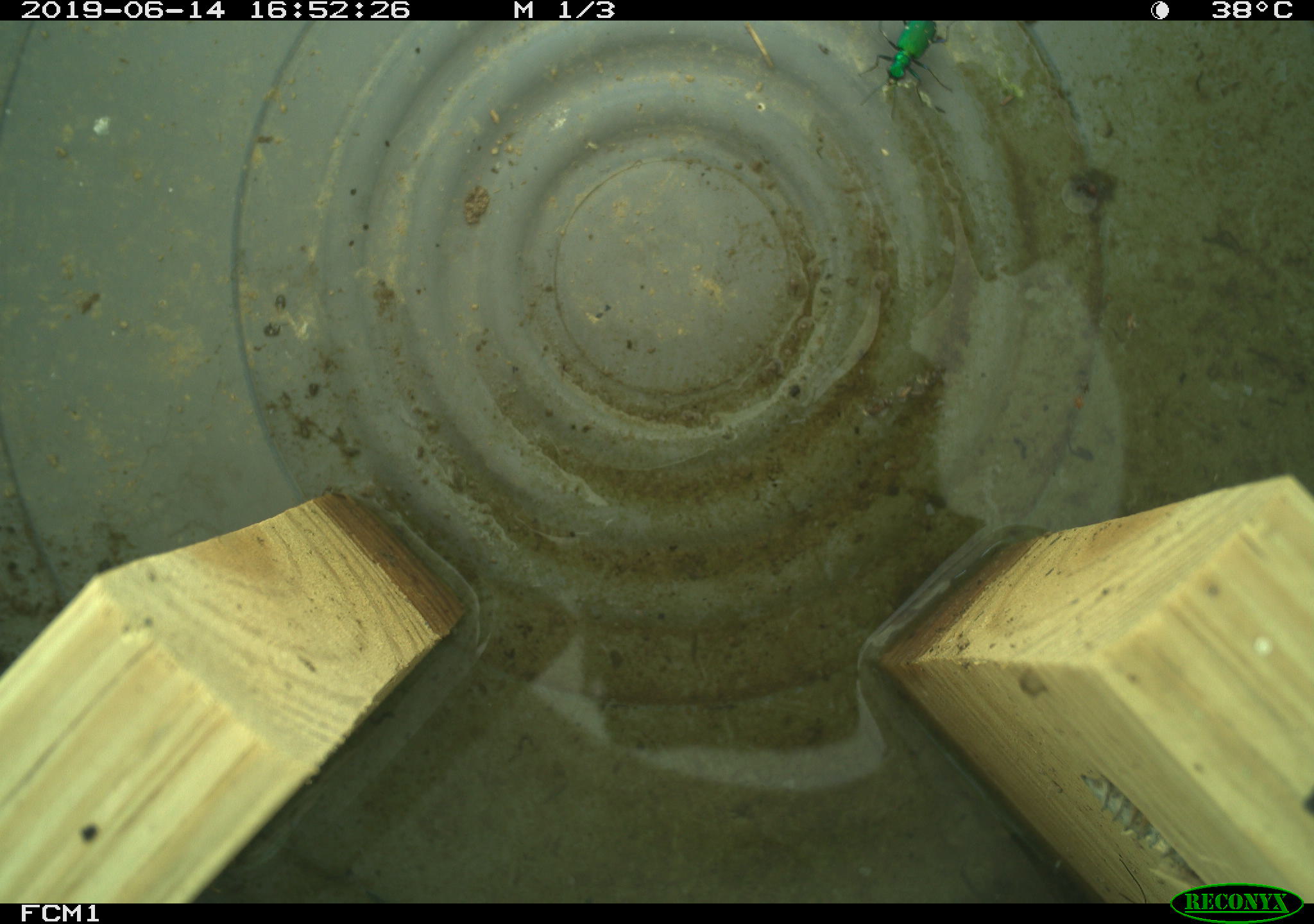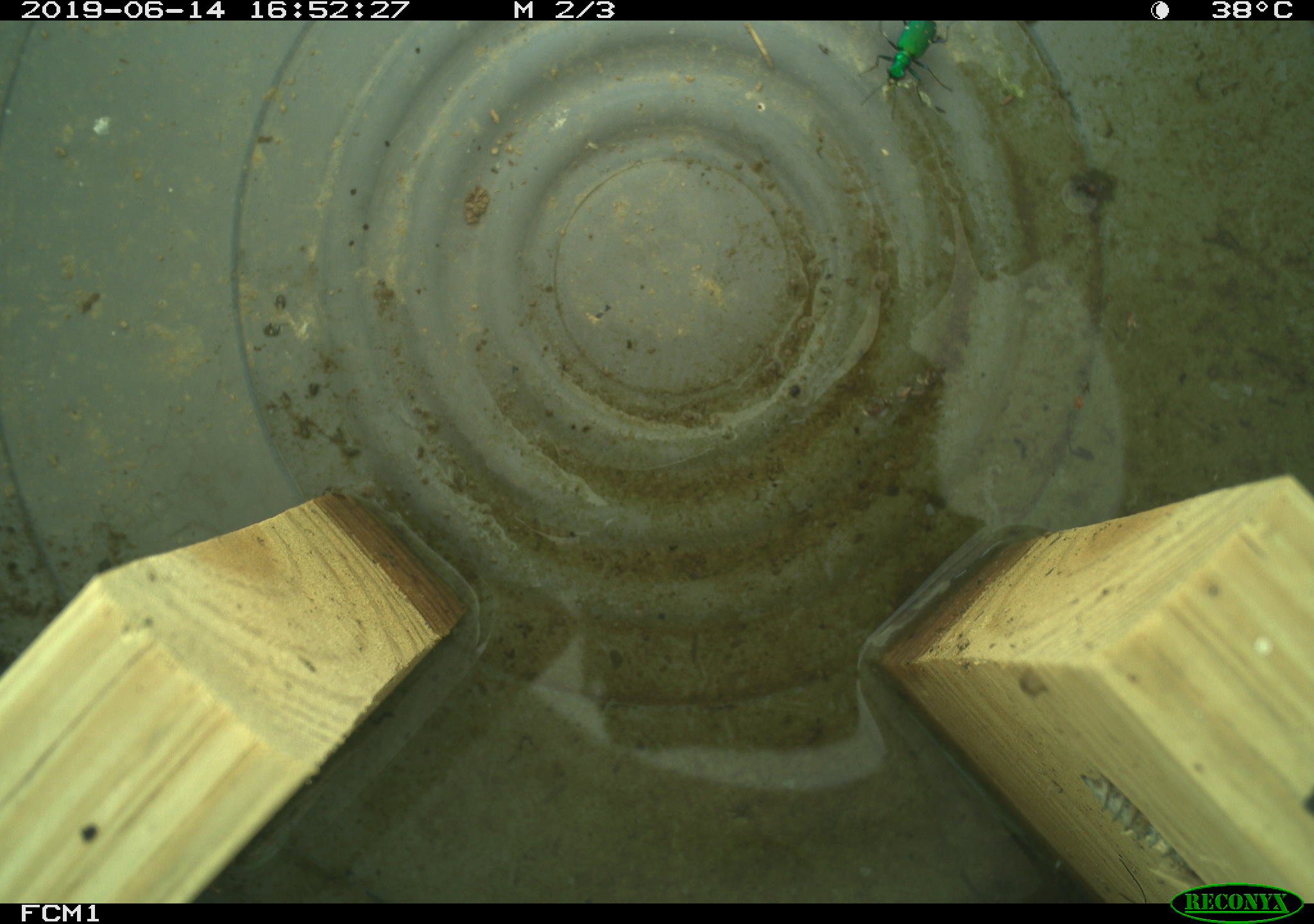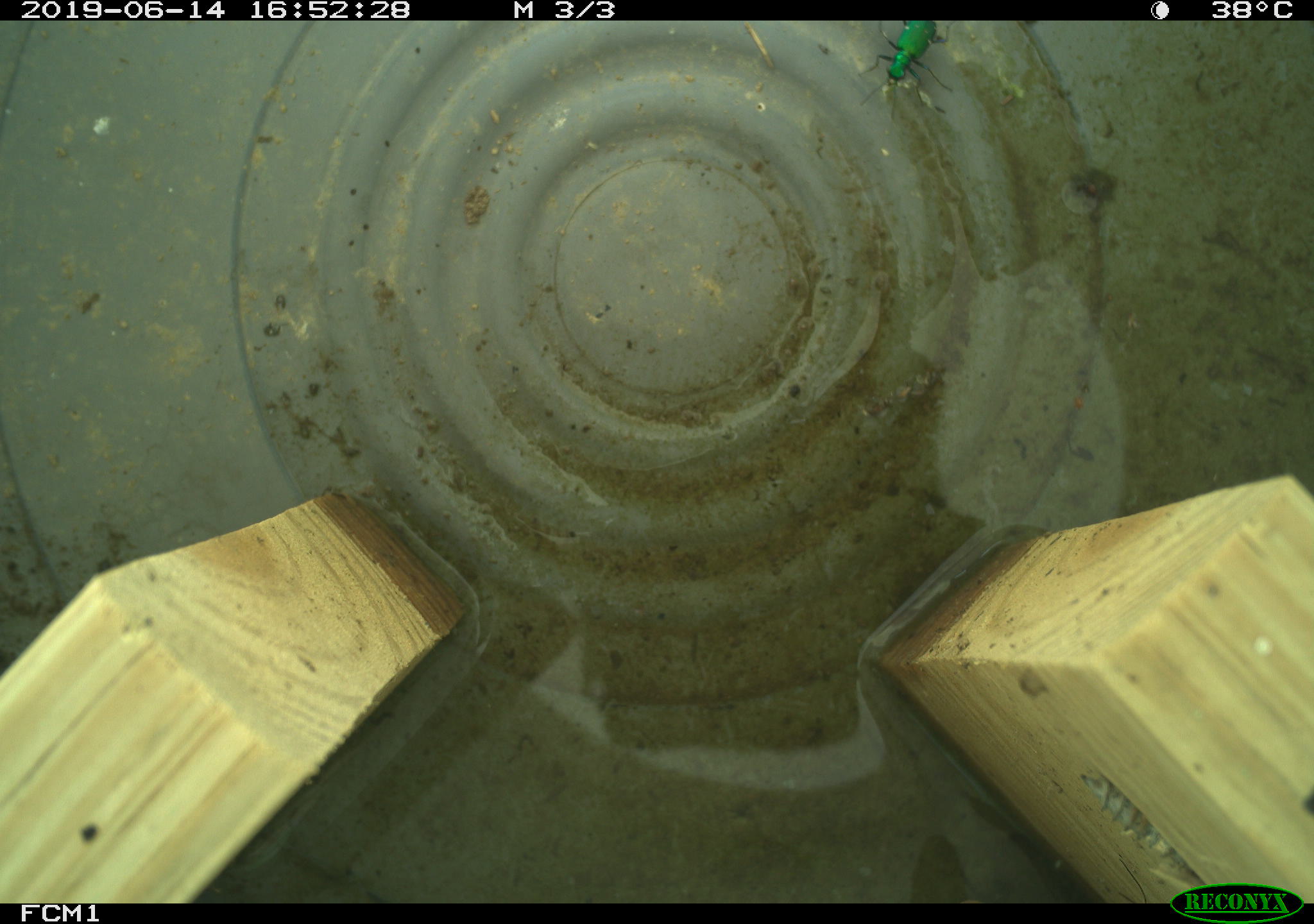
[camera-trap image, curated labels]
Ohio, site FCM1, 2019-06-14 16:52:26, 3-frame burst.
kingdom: Animalia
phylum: Chordata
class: Reptilia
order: Squamata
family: Colubridae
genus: Thamnophis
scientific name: Thamnophis sirtalis sirtalis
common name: eastern gartersnake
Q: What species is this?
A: Eastern gartersnake (Thamnophis sirtalis sirtalis).